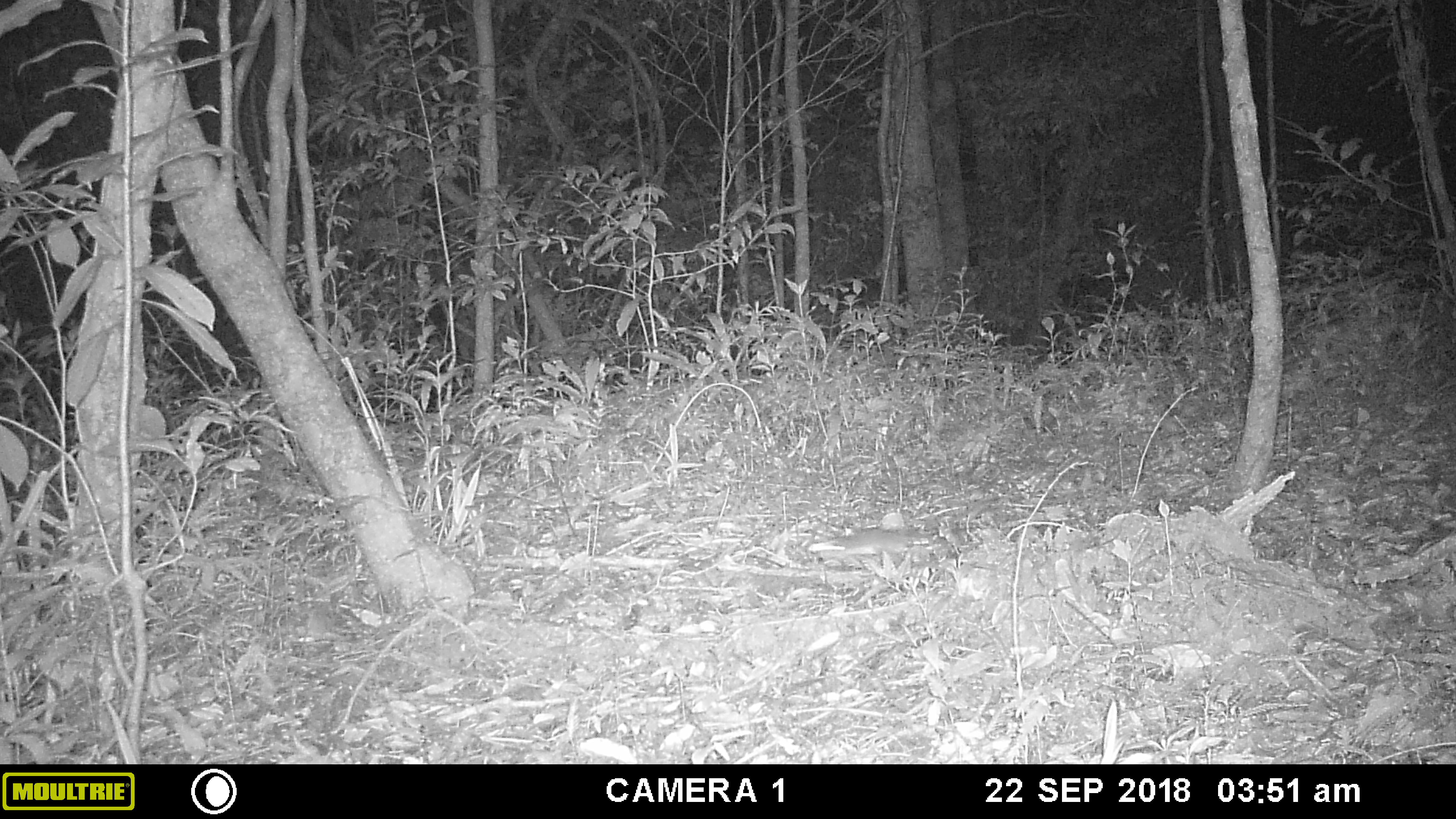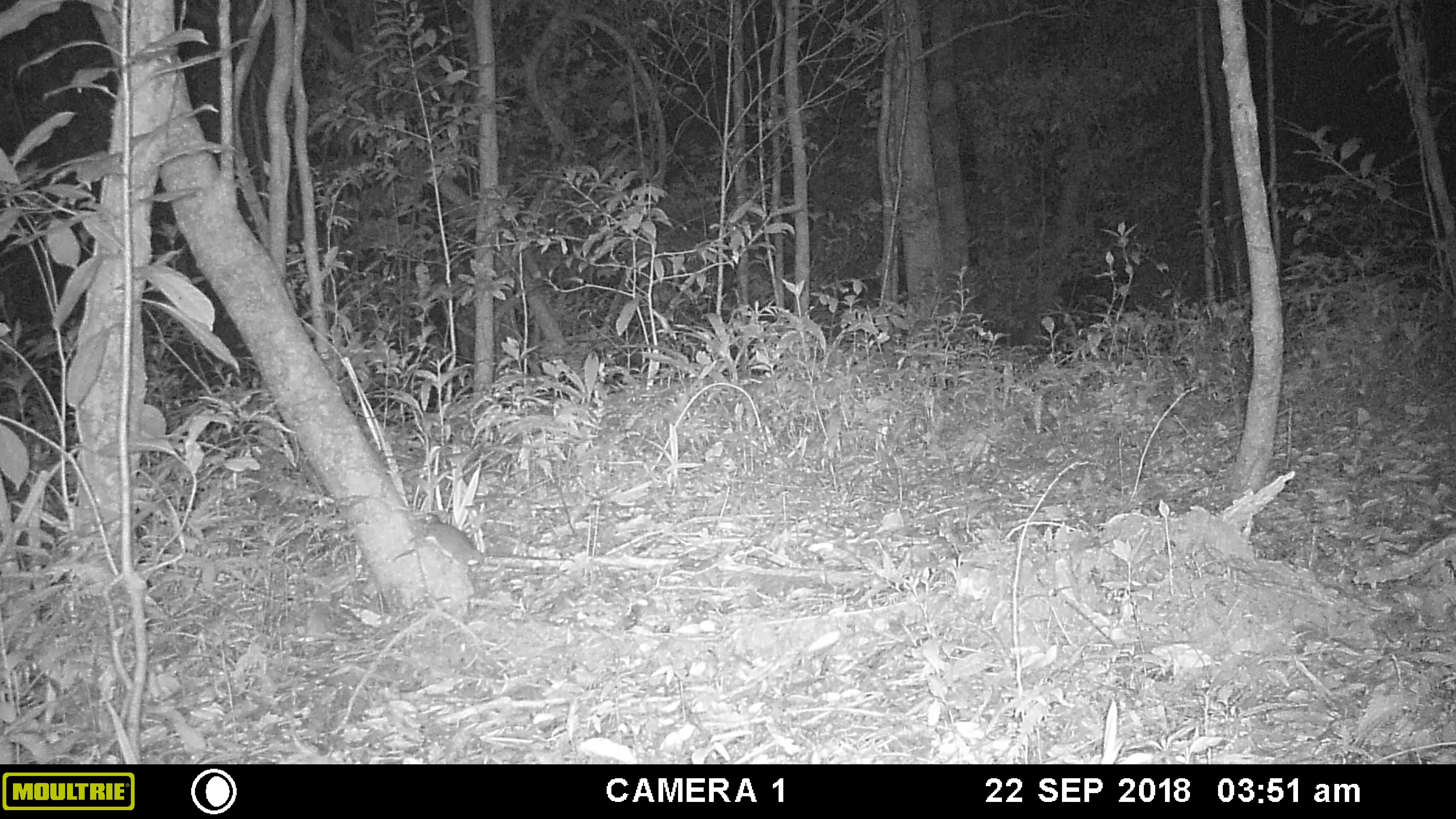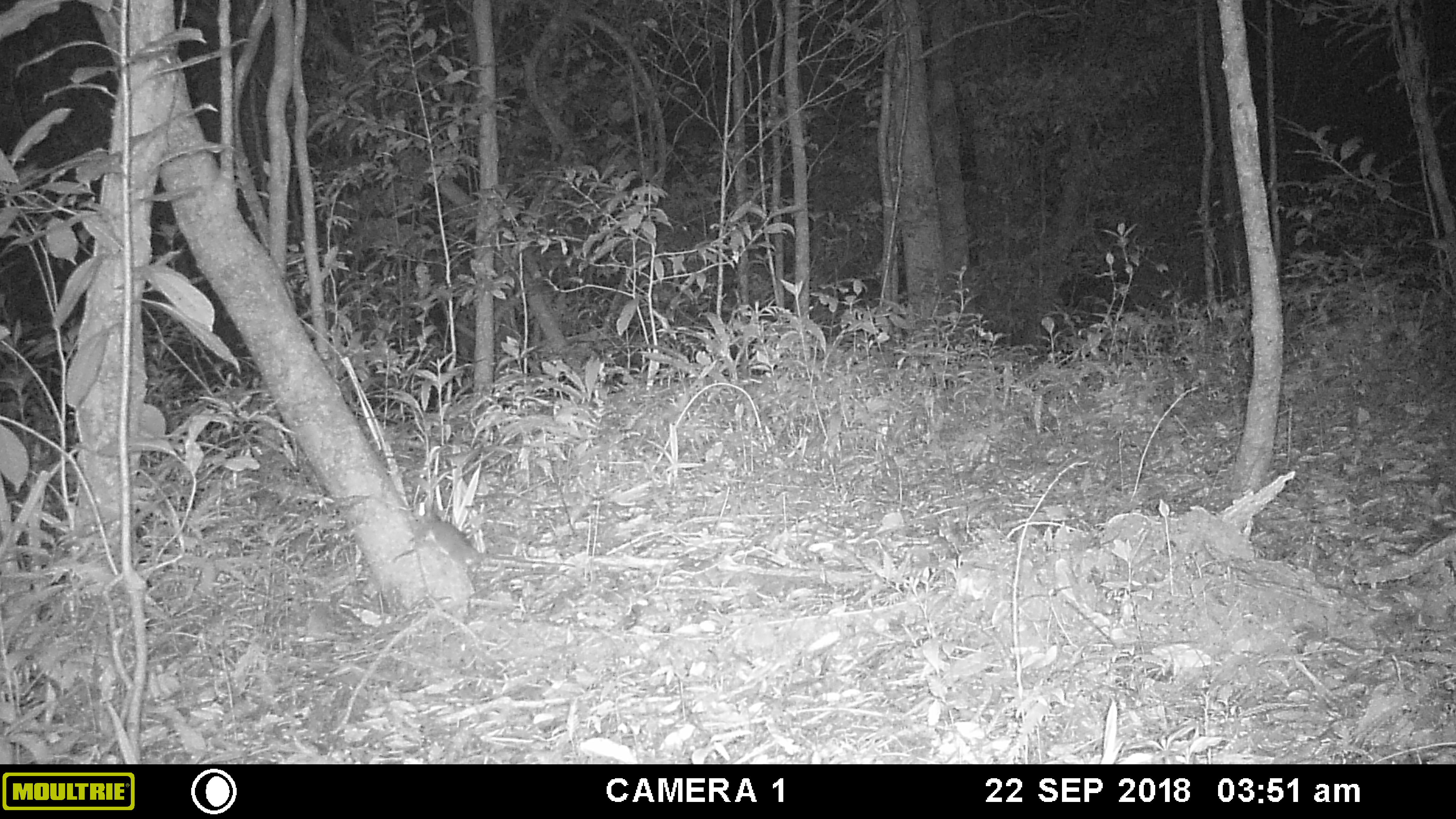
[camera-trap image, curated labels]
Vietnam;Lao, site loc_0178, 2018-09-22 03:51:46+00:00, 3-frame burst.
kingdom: Animalia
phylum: Chordata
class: Mammalia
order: Rodentia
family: Muridae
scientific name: Muridae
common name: old-world mice and rats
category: unidentified murid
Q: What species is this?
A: Unidentified murid (old-world mice and rats) (Muridae).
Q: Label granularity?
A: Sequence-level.